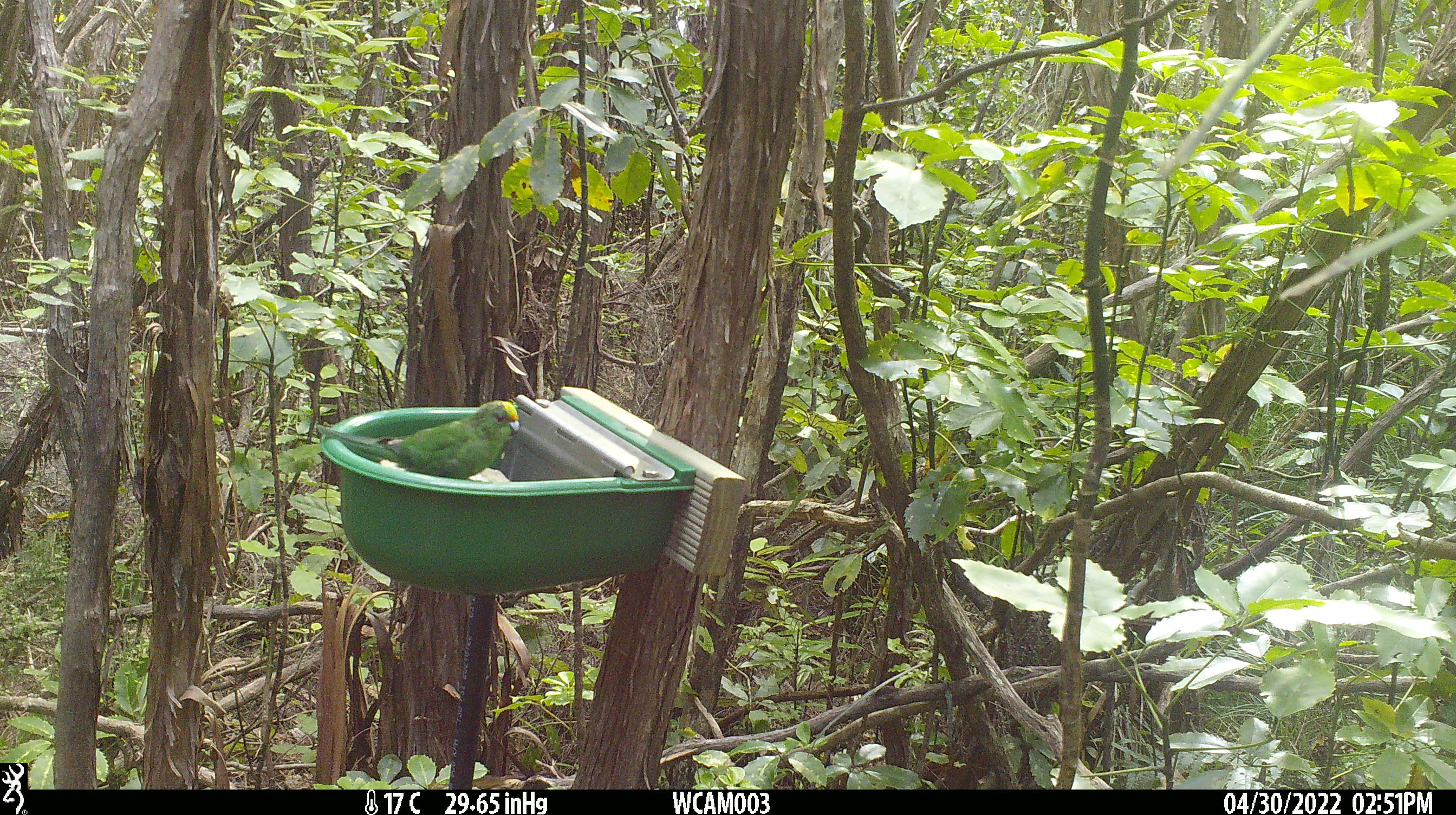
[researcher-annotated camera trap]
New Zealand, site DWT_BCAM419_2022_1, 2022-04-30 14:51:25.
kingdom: Animalia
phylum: Chordata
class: Aves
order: Psittaciformes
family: Psittaculidae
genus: Cyanoramphus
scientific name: Cyanoramphus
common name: parakeet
Parakeet (Cyanoramphus).